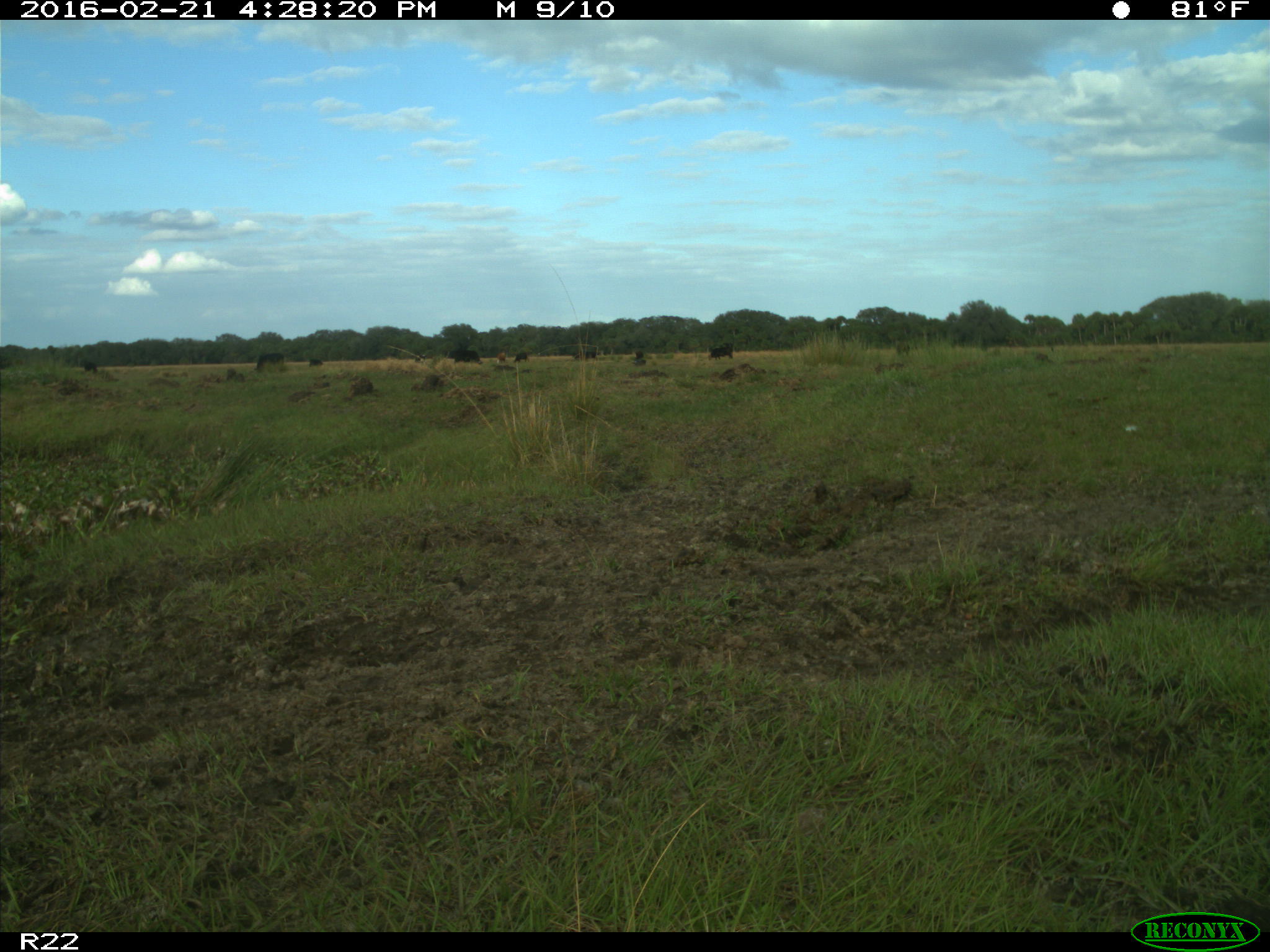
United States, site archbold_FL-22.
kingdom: Animalia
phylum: Chordata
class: Mammalia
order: Artiodactyla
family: Bovidae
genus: Bos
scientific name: Bos taurus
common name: domestic cow